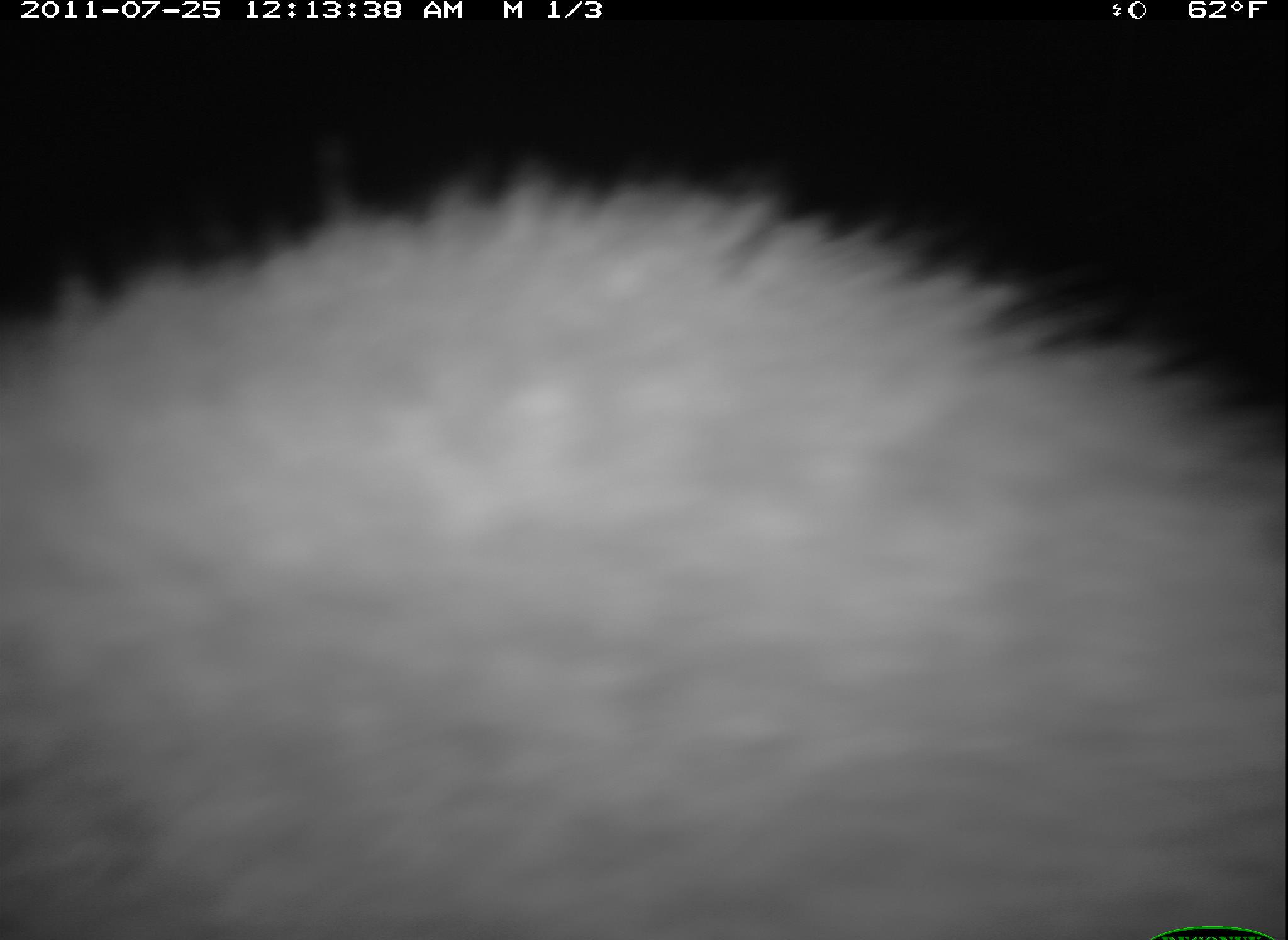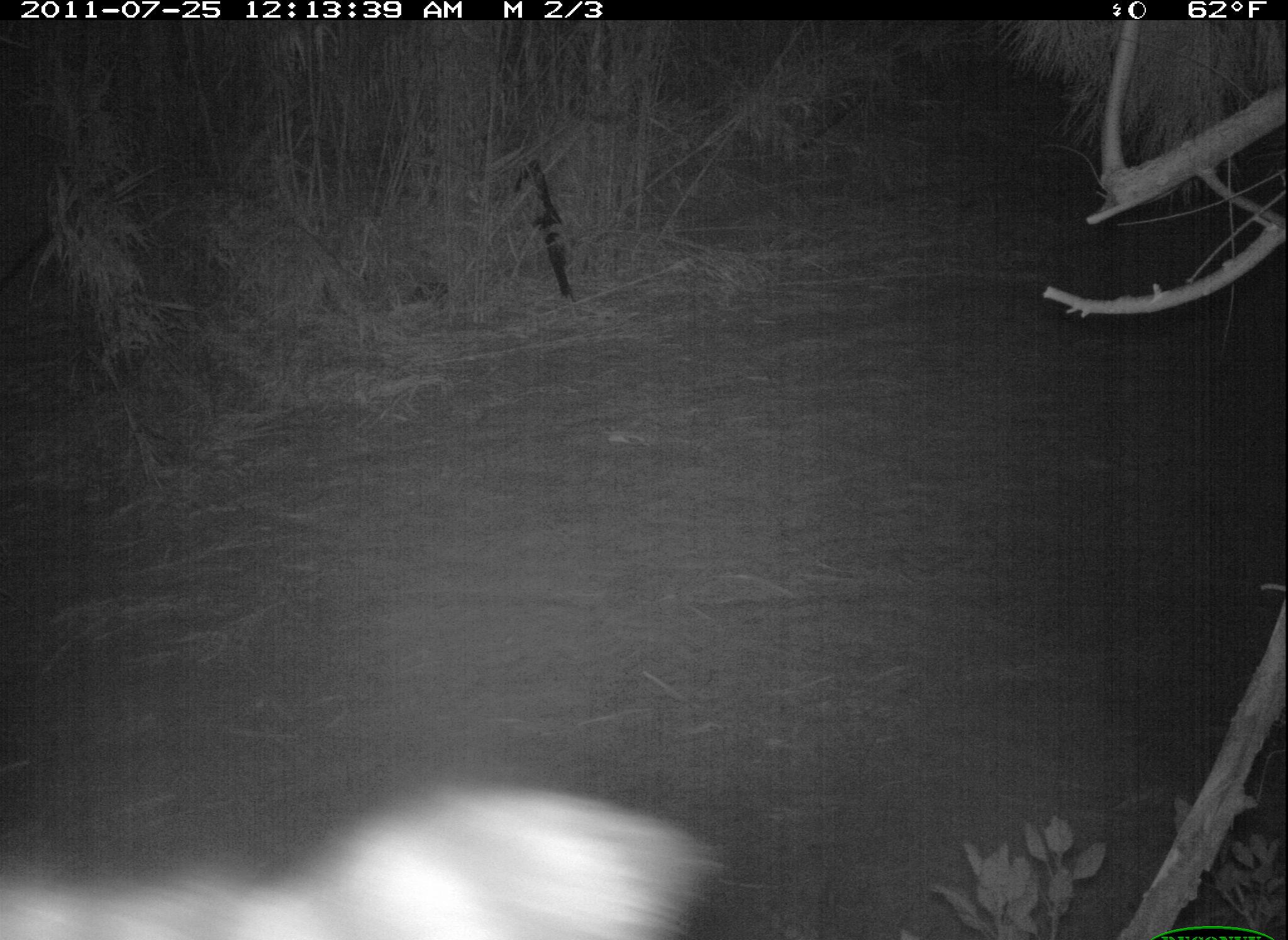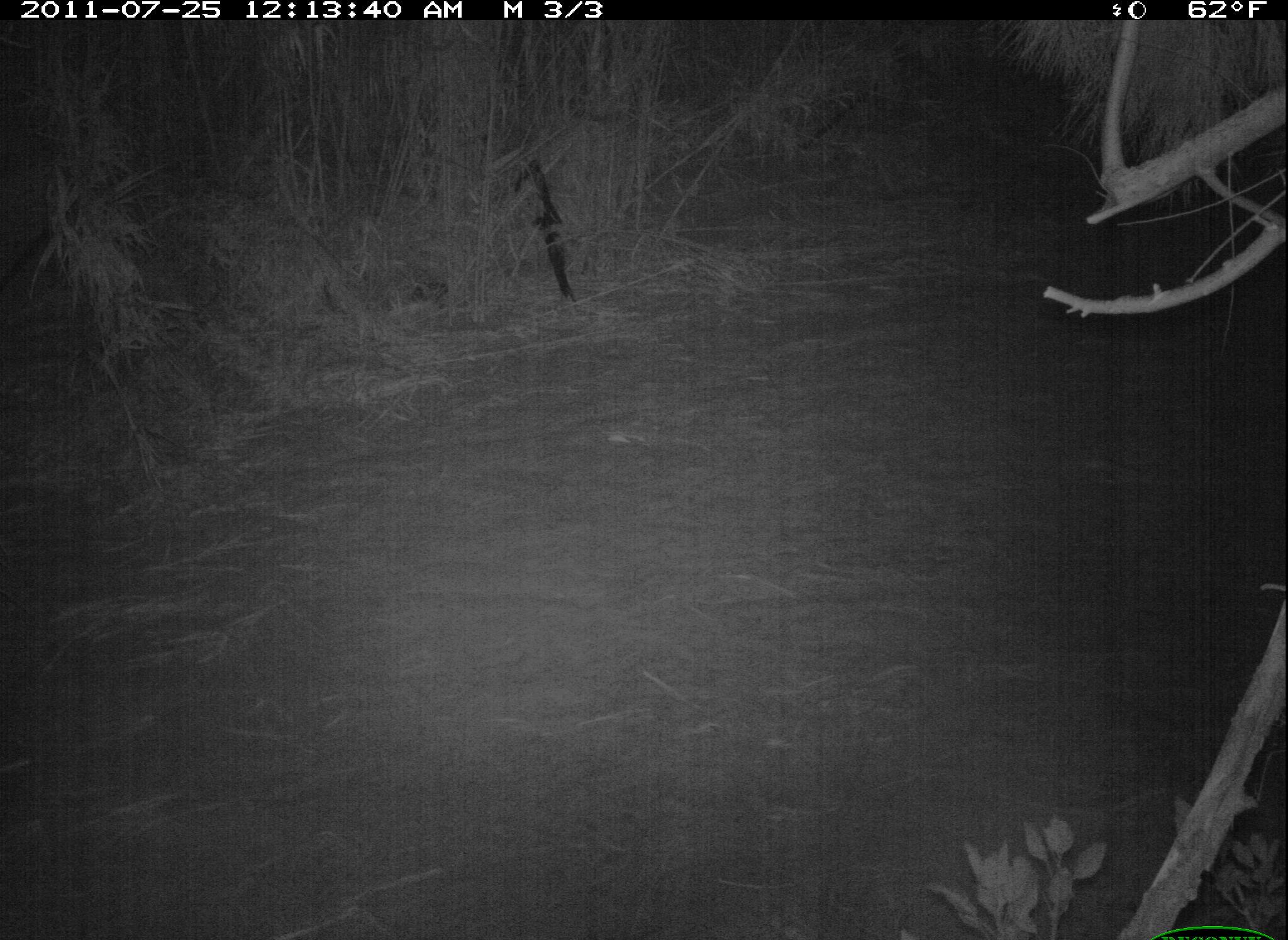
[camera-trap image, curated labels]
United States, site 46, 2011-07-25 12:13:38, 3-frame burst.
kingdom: Animalia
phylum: Chordata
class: Mammalia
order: Carnivora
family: Procyonidae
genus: Procyon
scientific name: Procyon lotor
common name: raccoon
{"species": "raccoon (Procyon lotor)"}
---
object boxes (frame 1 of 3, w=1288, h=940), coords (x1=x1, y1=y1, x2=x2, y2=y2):
raccoon: (x1=2, y1=177, x2=1286, y2=936)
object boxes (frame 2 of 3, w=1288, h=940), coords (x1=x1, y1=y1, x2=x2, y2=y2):
raccoon: (x1=5, y1=775, x2=786, y2=934)